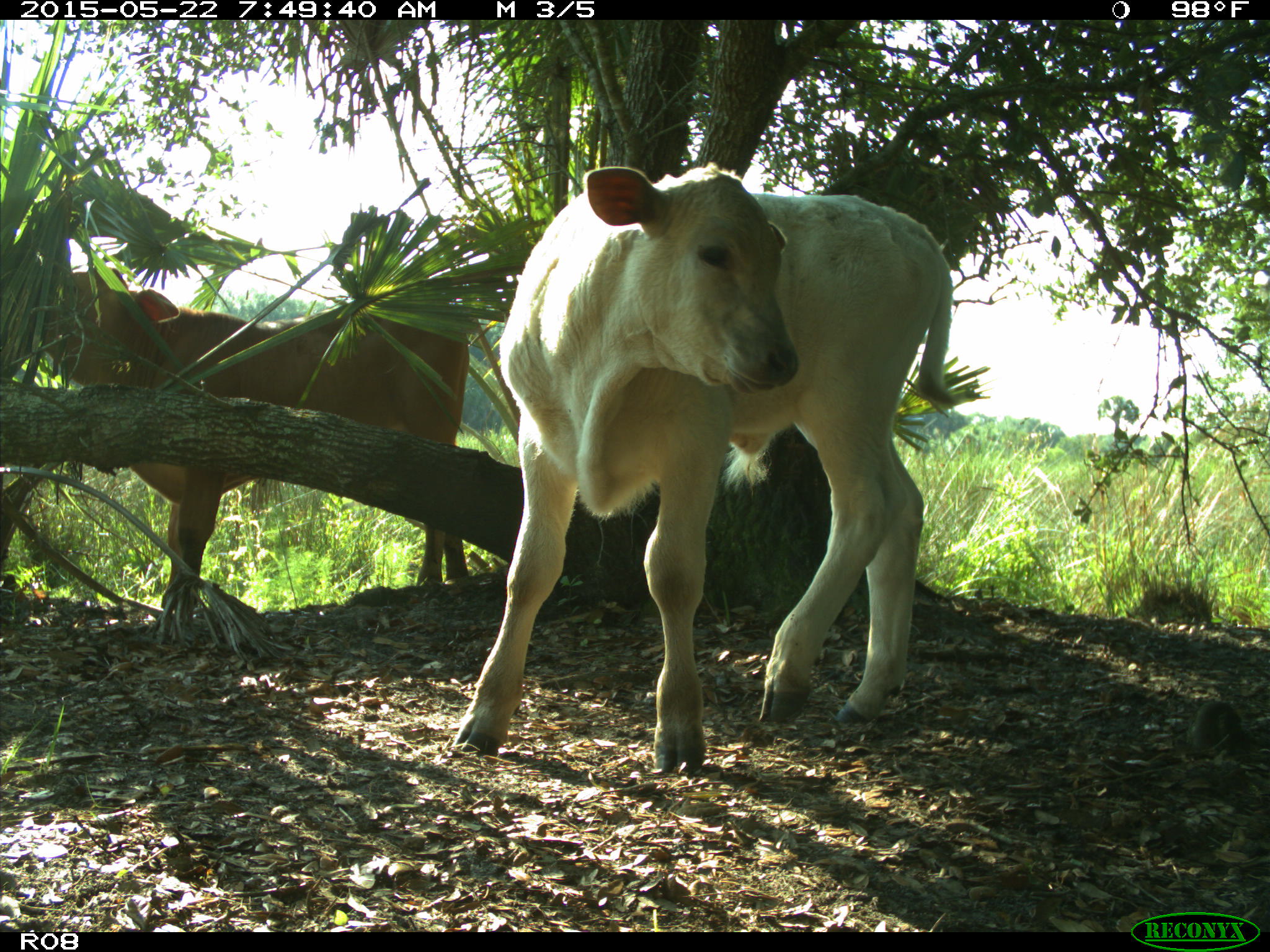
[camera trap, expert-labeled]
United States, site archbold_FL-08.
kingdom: Animalia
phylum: Chordata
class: Mammalia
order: Artiodactyla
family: Bovidae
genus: Bos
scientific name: Bos taurus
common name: domestic cow